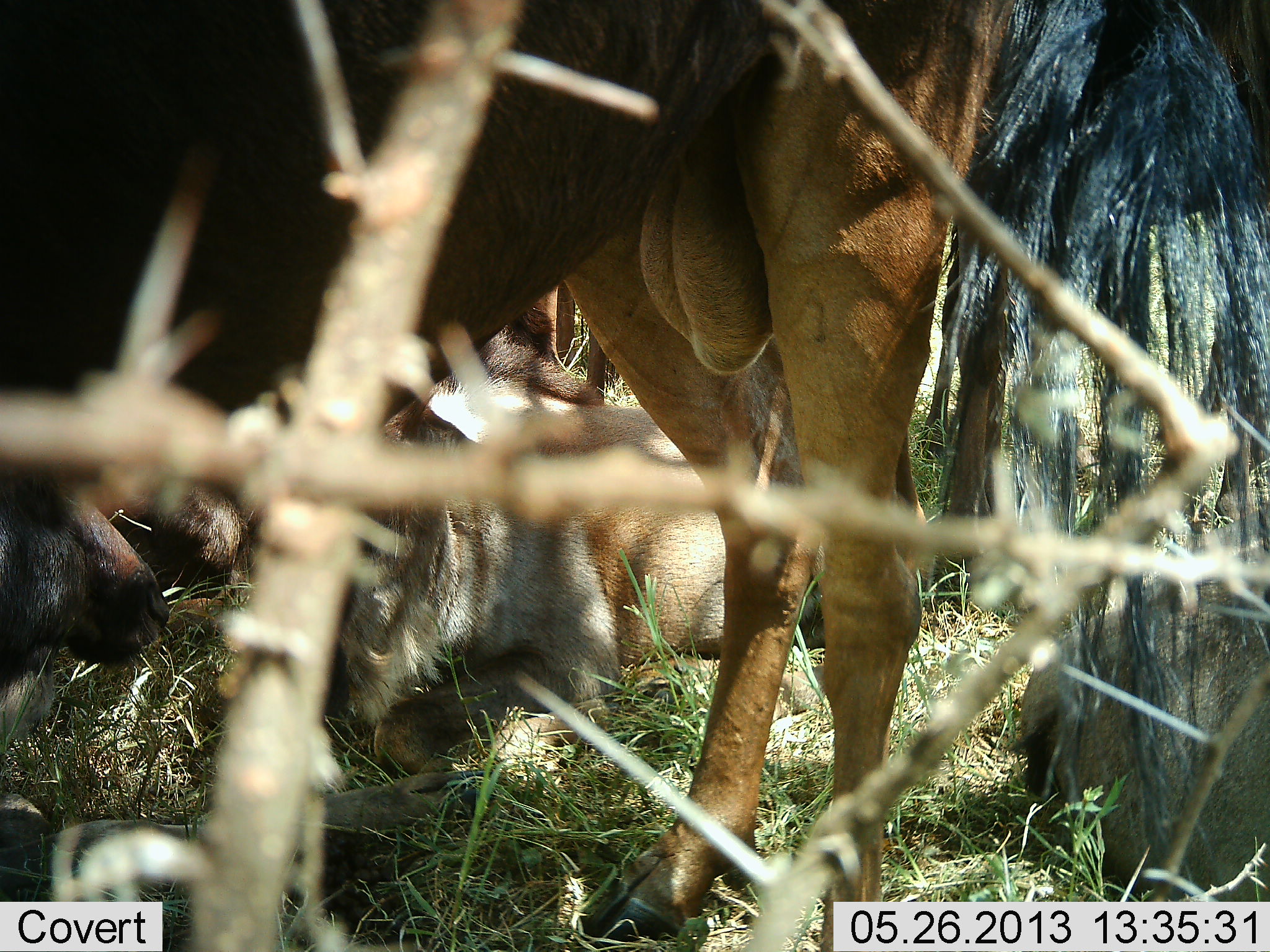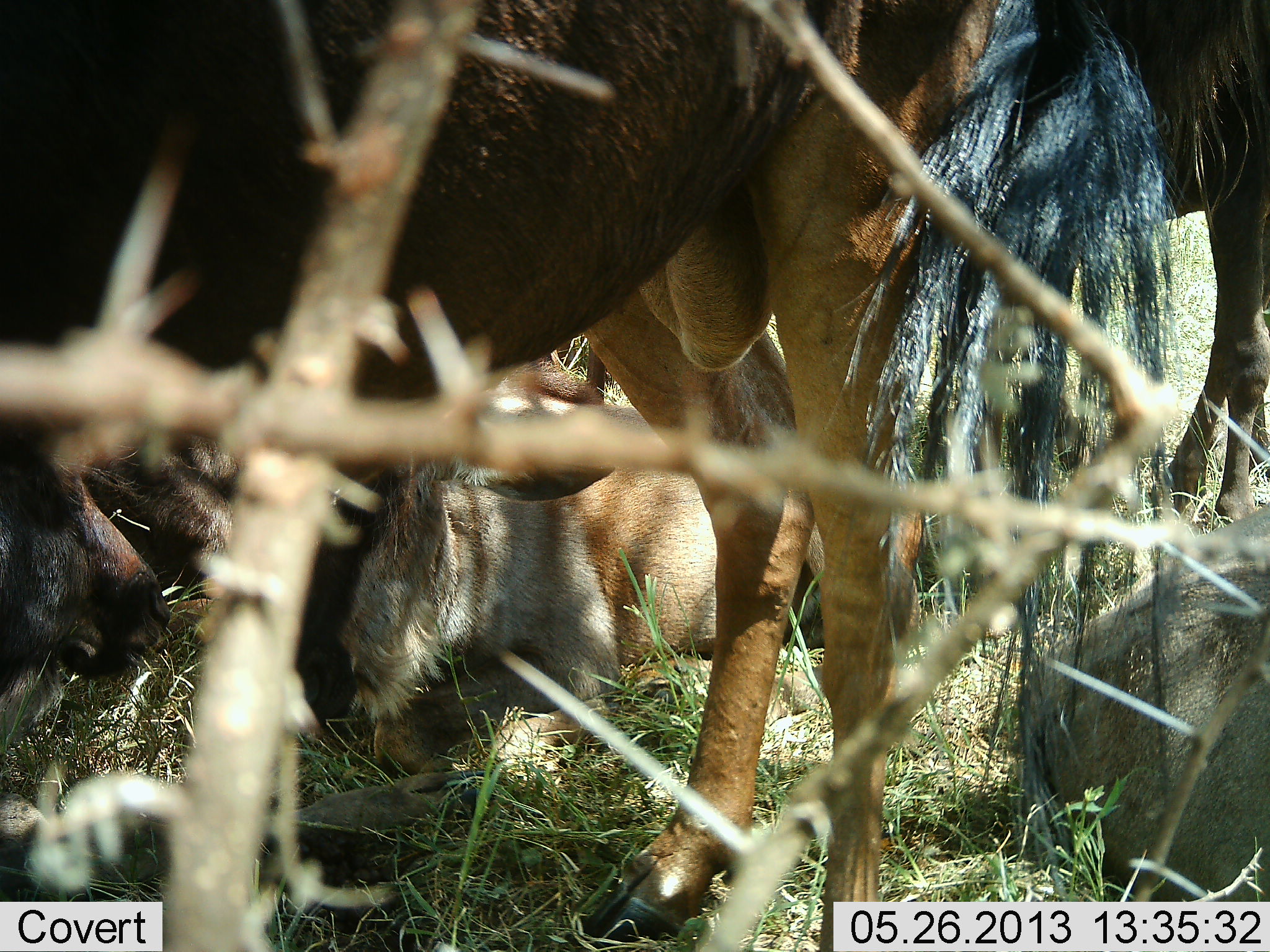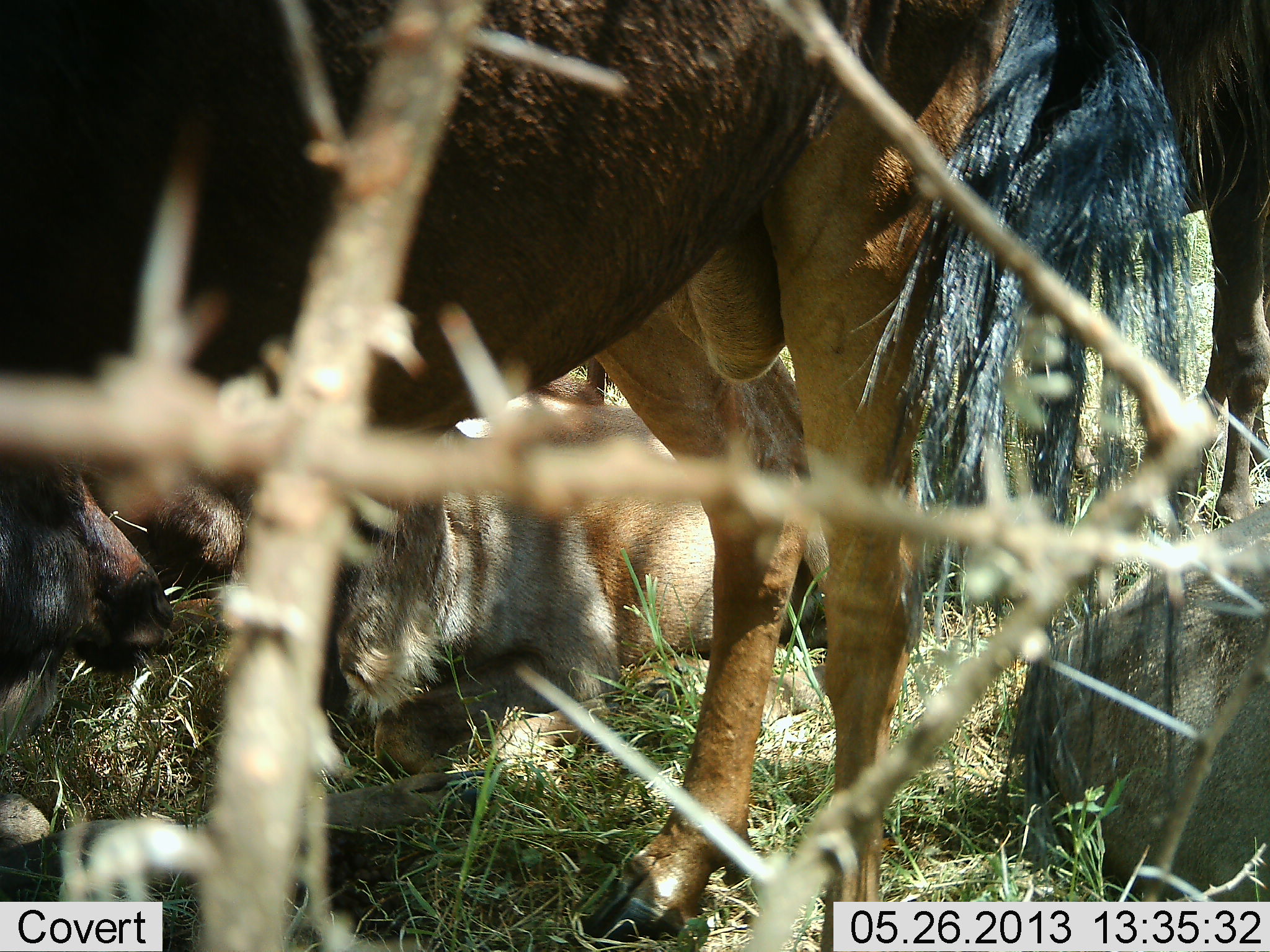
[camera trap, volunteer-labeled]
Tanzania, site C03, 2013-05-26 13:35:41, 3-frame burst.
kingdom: Animalia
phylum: Chordata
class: Mammalia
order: Artiodactyla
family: Bovidae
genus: Connochaetes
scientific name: Connochaetes taurinus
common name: blue wildebeest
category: wildebeest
Wildebeest (blue wildebeest) (Connochaetes taurinus), count 4. Behavior (volunteer vote fractions): standing 77%, resting 97%, moving 3%, interacting 6%. Young present (vote fraction): 29%. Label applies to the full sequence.